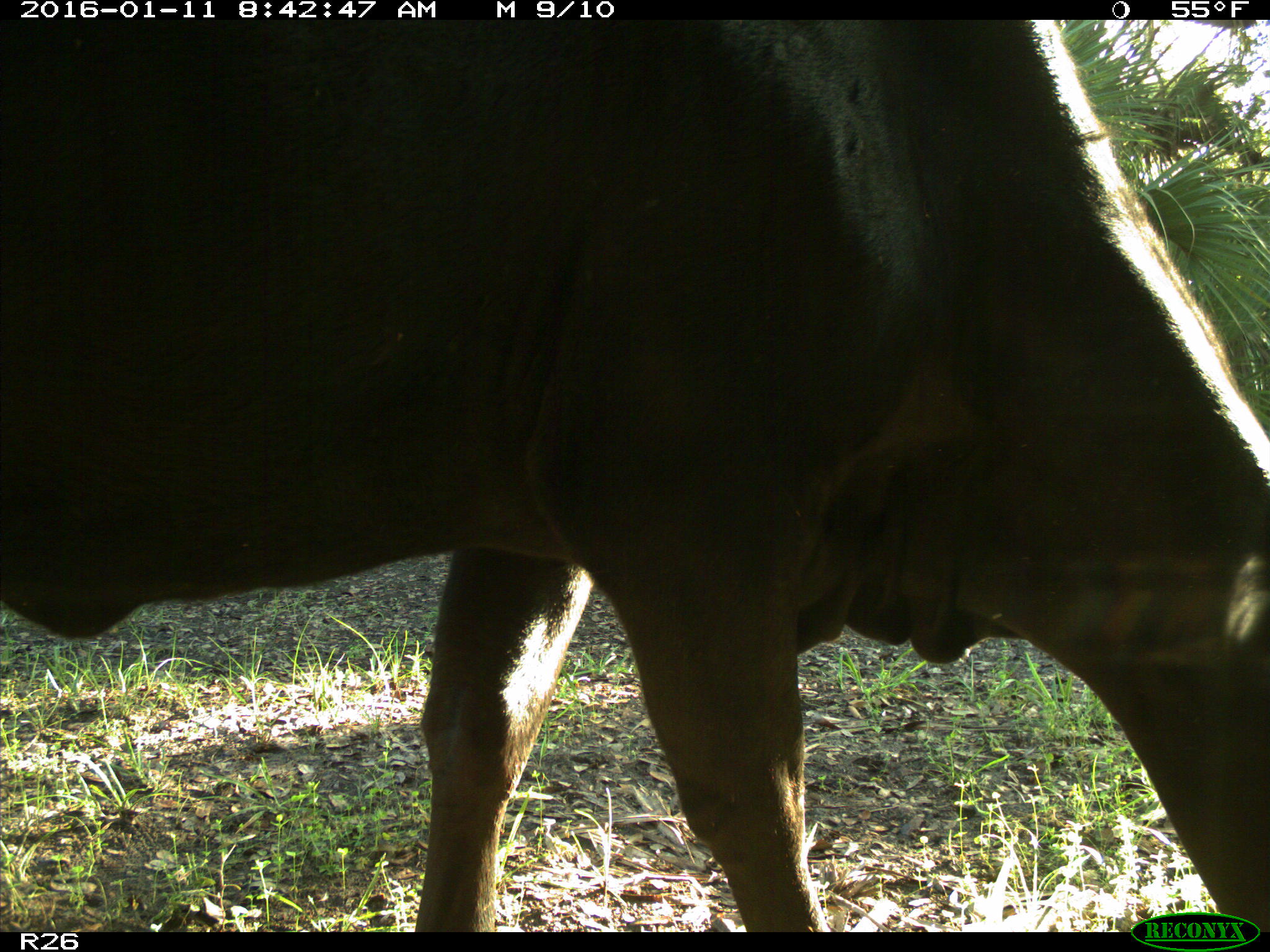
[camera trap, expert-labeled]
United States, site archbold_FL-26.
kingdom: Animalia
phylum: Chordata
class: Mammalia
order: Artiodactyla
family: Bovidae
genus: Bos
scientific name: Bos taurus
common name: domestic cow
Bos taurus (domestic cow).